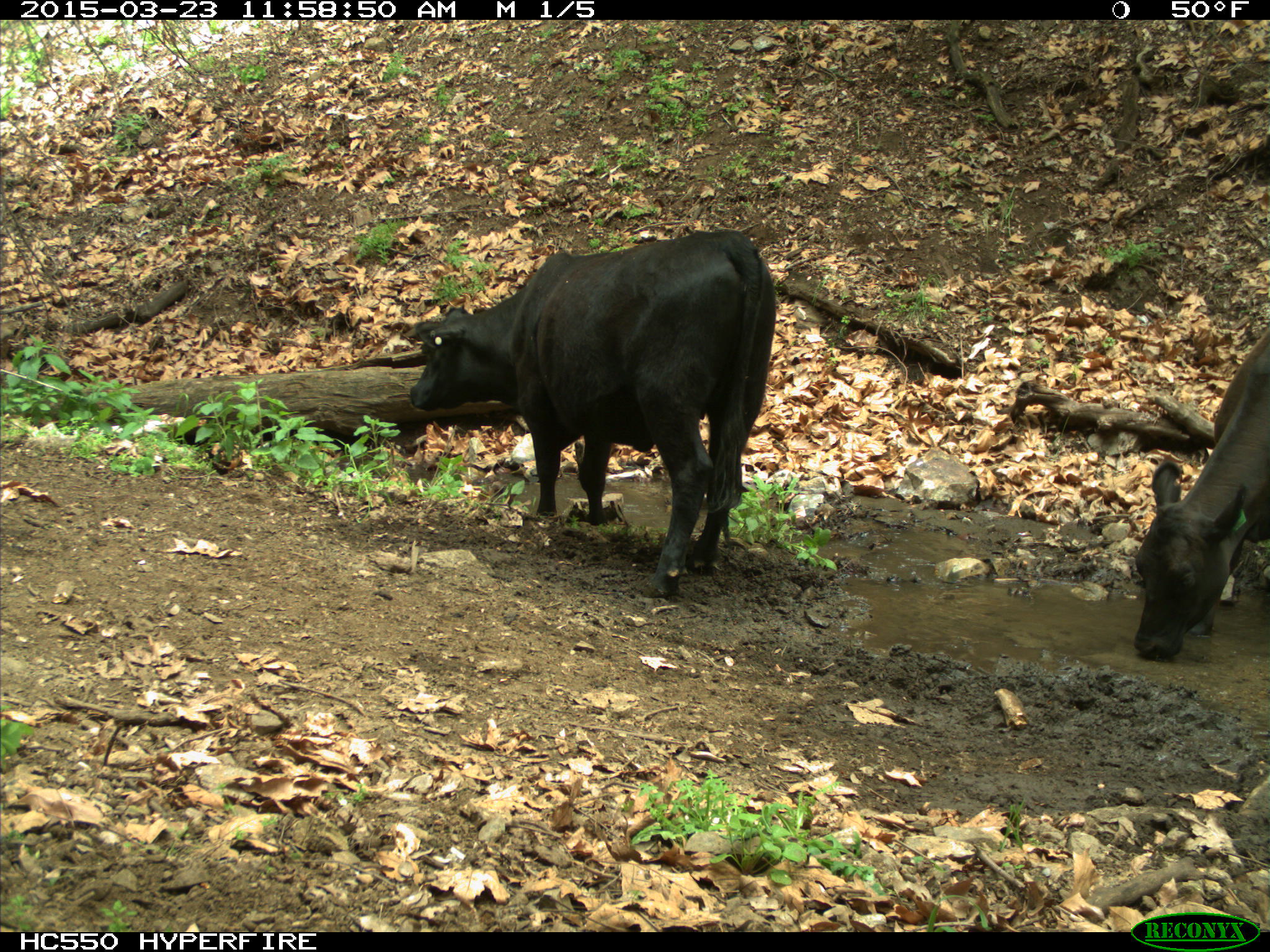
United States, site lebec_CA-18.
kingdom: Animalia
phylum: Chordata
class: Mammalia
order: Artiodactyla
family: Bovidae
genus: Bos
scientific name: Bos taurus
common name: domestic cow